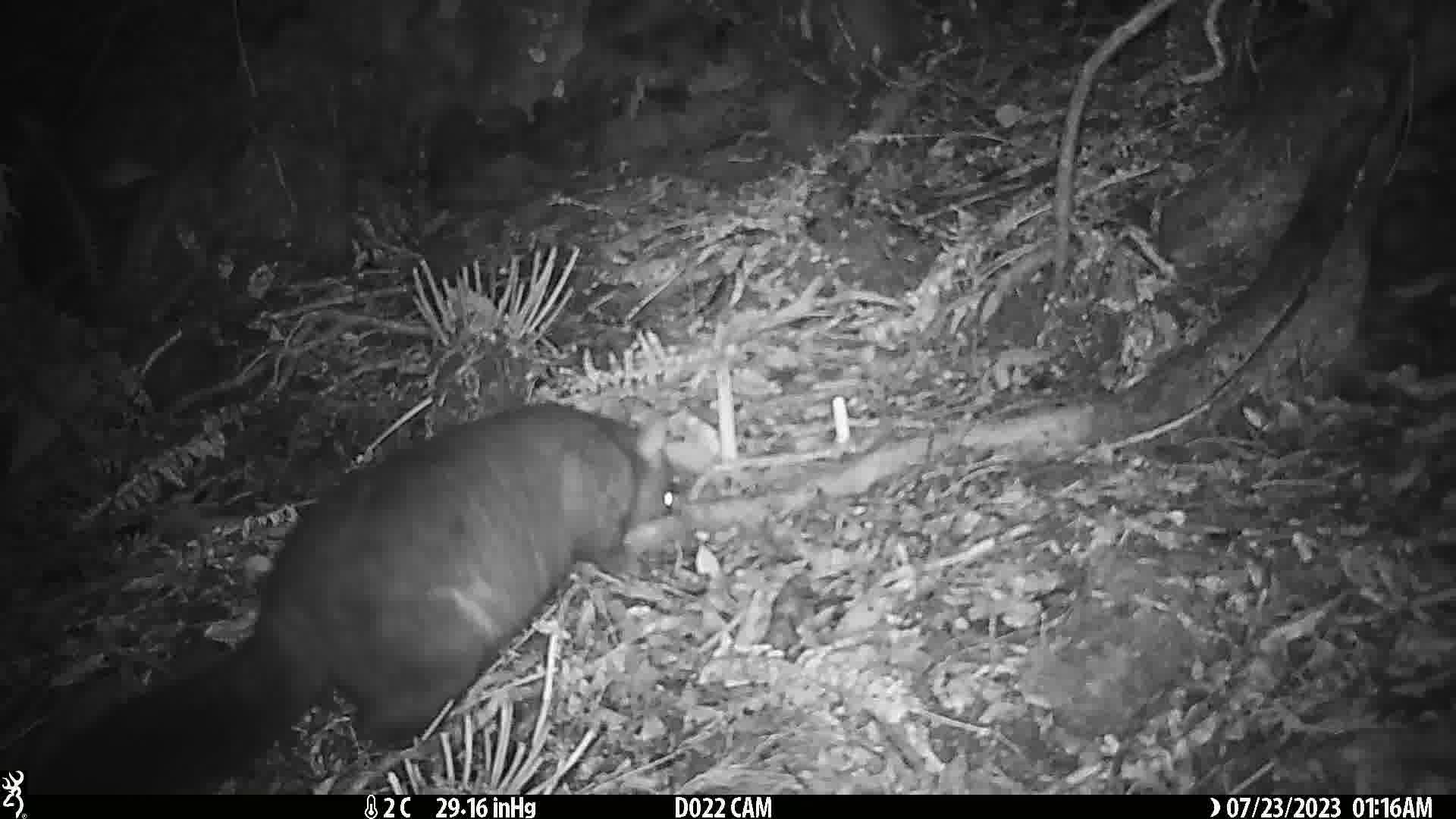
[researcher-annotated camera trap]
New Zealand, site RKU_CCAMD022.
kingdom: Animalia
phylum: Chordata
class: Mammalia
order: Diprotodontia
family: Phalangeridae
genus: Trichosurus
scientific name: Trichosurus vulpecula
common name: common brushtail possum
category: possum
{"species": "possum (common brushtail possum) (Trichosurus vulpecula)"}